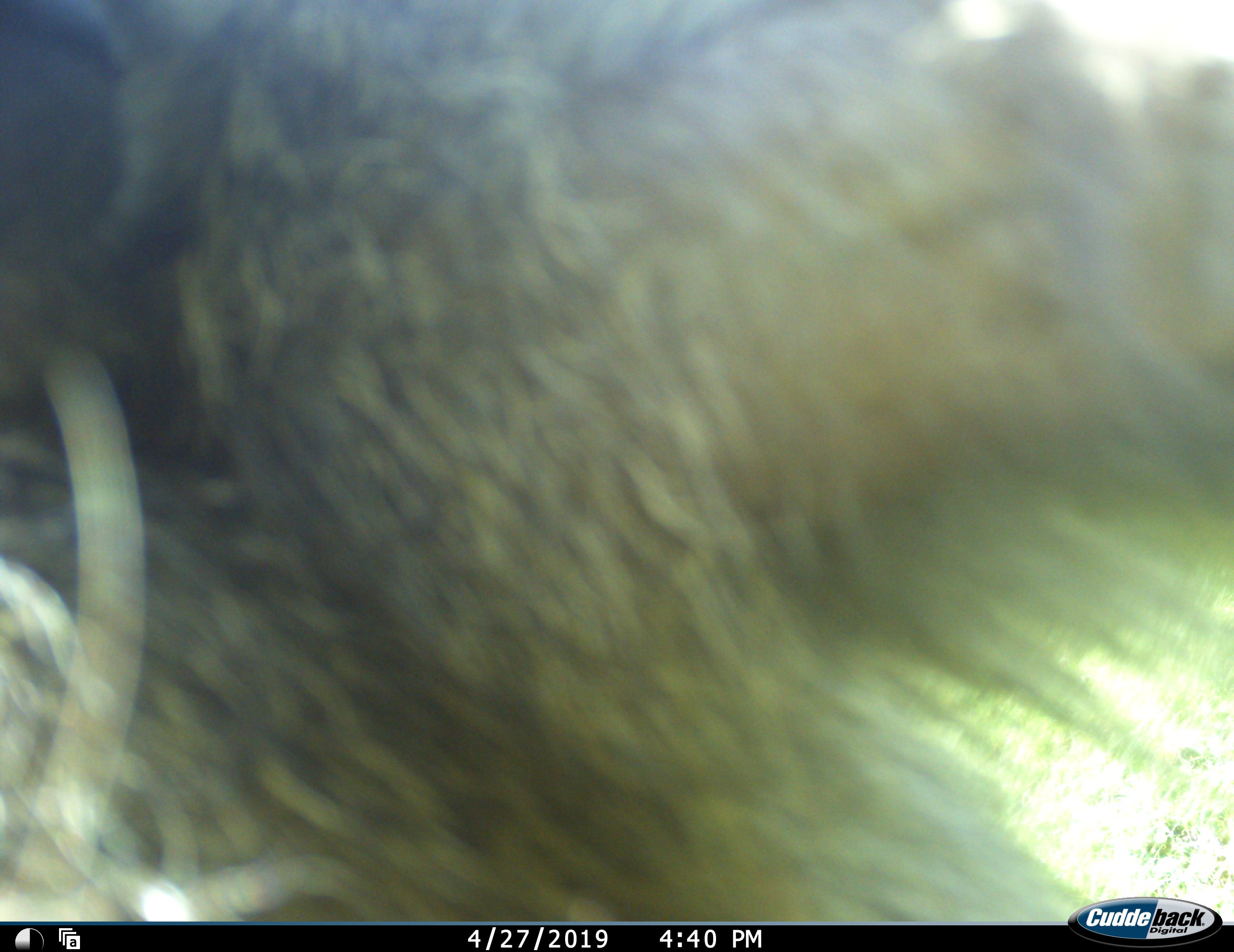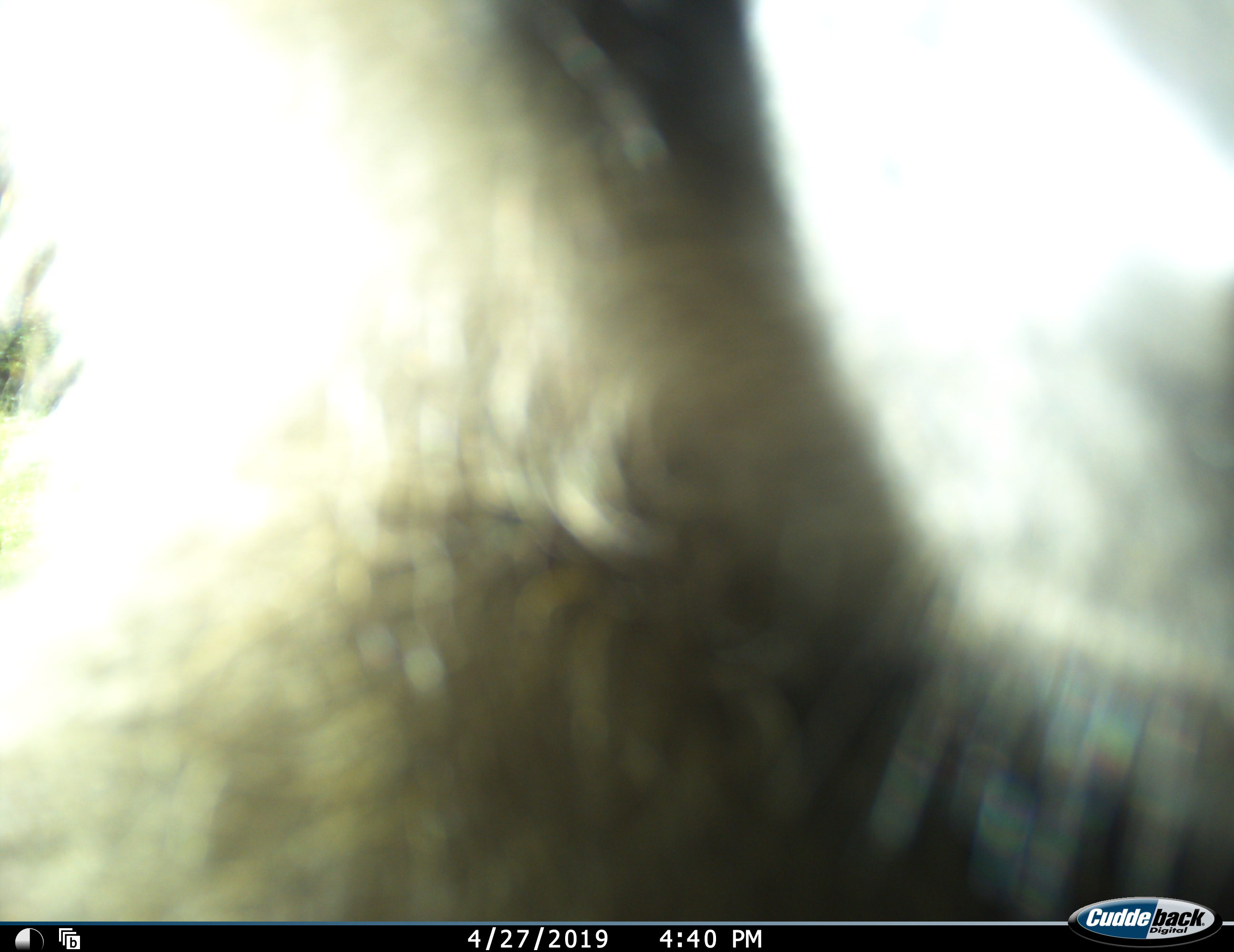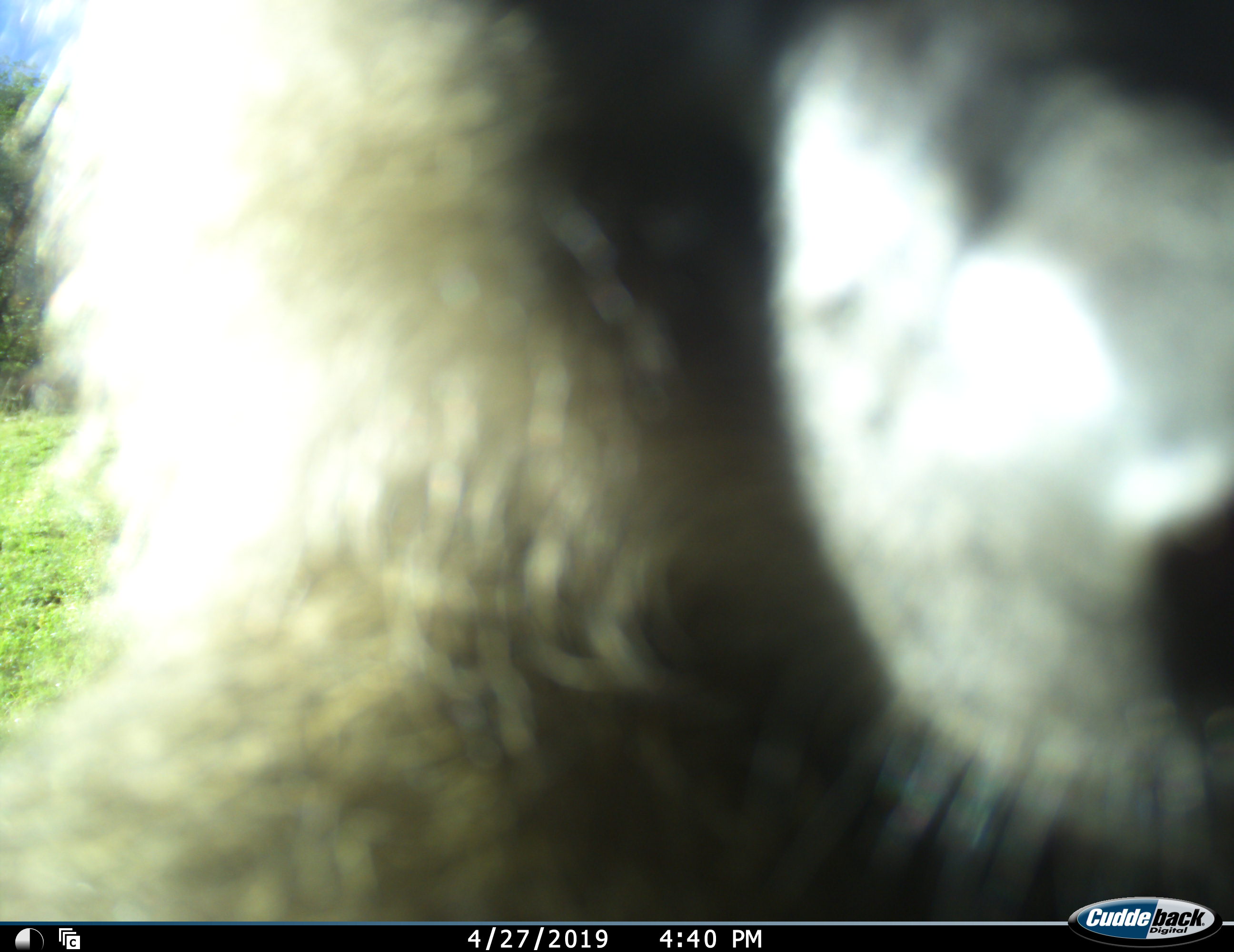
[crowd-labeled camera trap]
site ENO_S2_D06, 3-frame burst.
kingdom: Animalia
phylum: Chordata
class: Mammalia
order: Primates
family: Cercopithecidae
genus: Papio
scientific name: Papio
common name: baboon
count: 1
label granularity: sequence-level